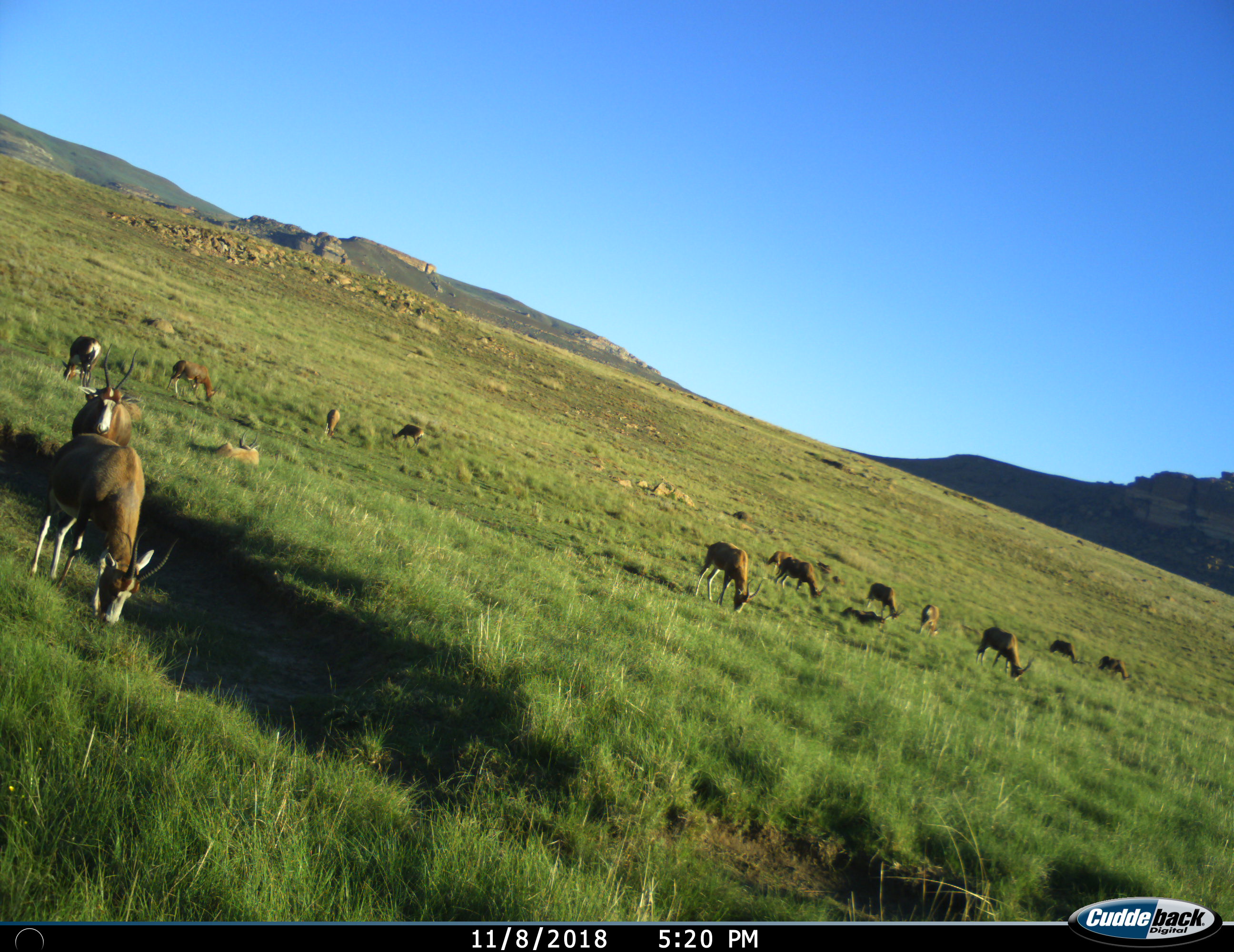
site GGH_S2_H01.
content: unidentified animal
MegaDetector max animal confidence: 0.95